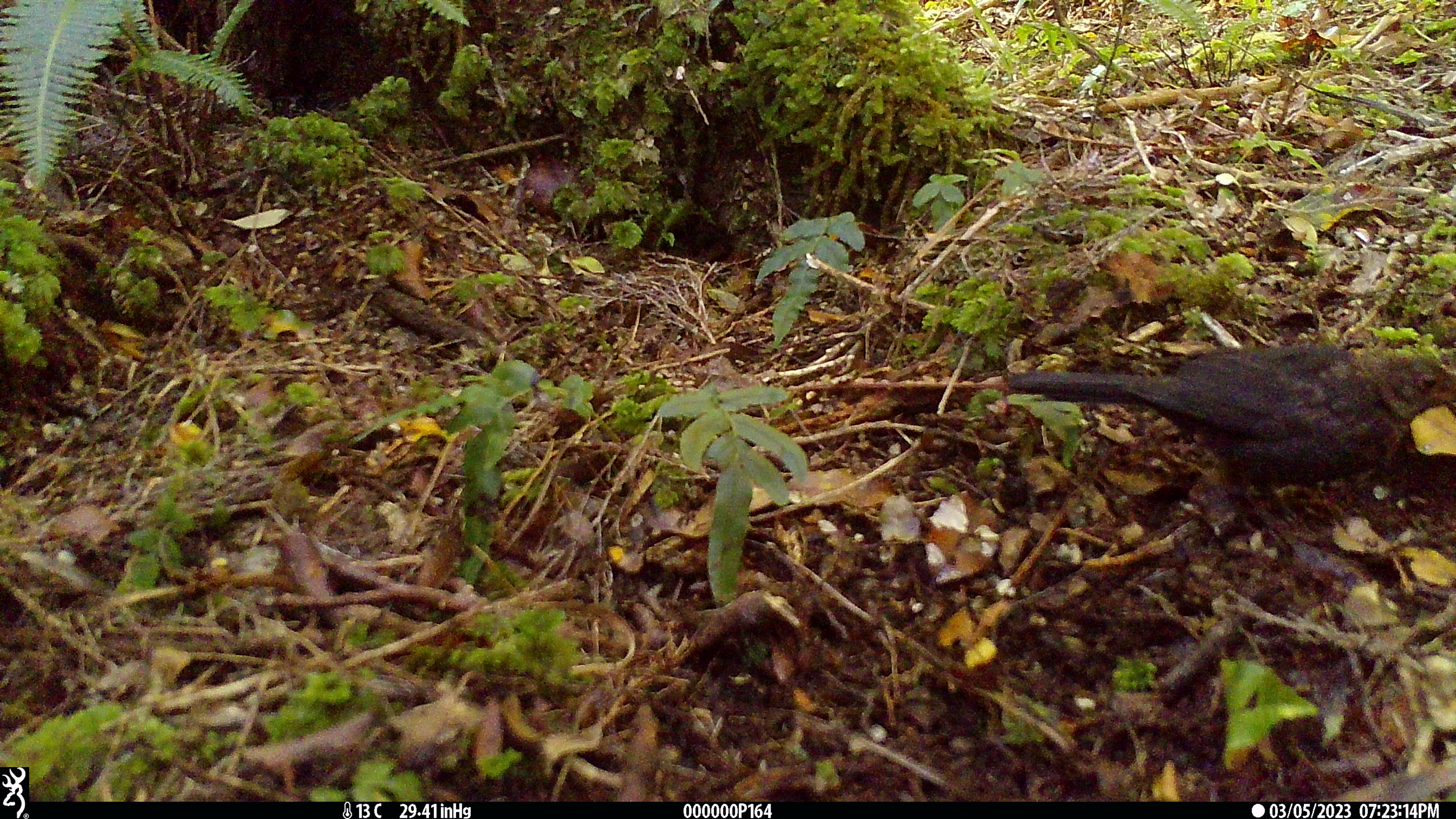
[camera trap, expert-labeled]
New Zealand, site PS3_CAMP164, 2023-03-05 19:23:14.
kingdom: Animalia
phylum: Chordata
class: Aves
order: Passeriformes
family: Turdidae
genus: Turdus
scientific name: Turdus merula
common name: eurasian blackbird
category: blackbird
Blackbird (eurasian blackbird) (Turdus merula).